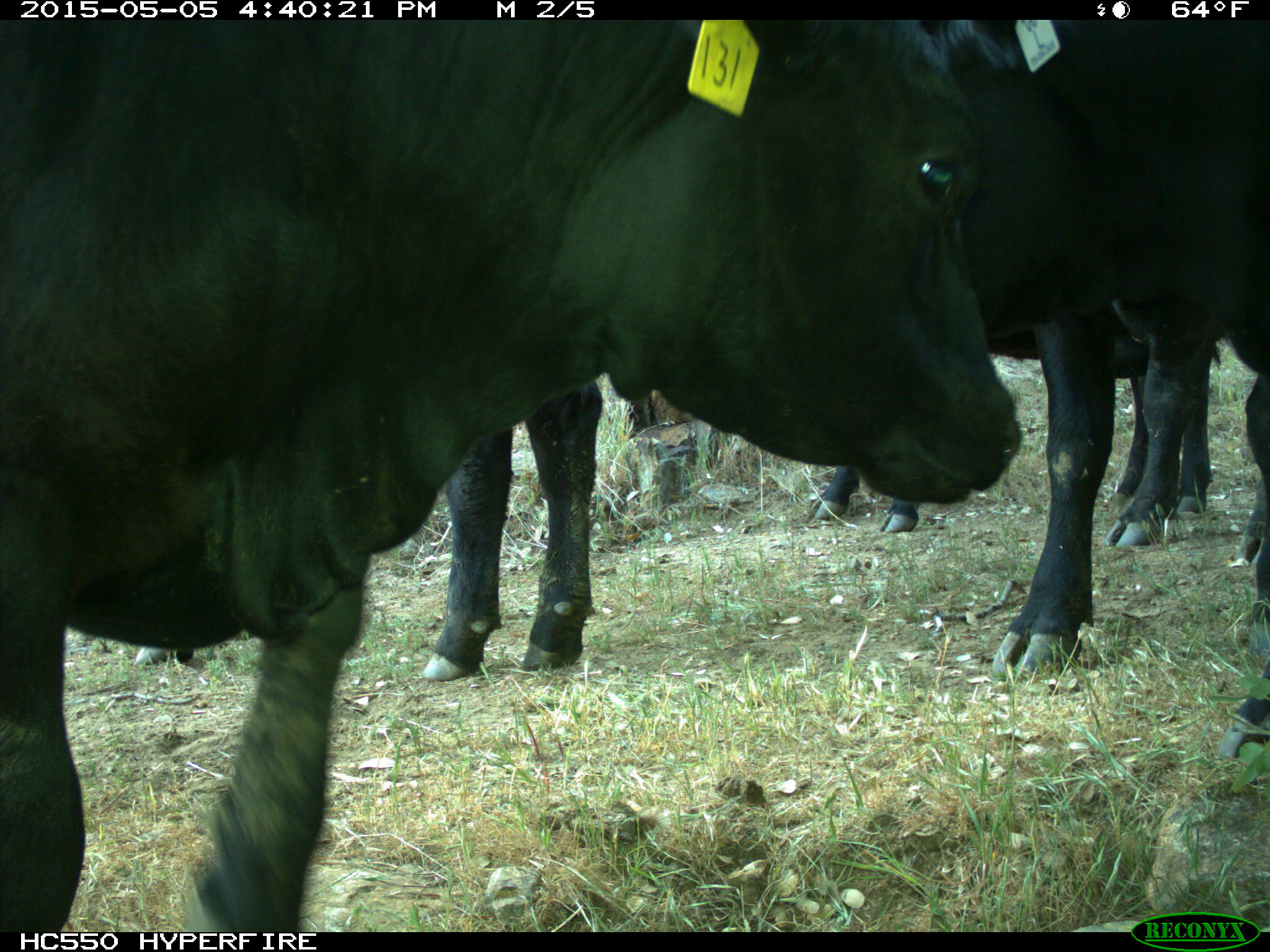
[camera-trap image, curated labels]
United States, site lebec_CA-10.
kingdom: Animalia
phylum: Chordata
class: Mammalia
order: Artiodactyla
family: Bovidae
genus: Bos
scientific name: Bos taurus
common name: domestic cow